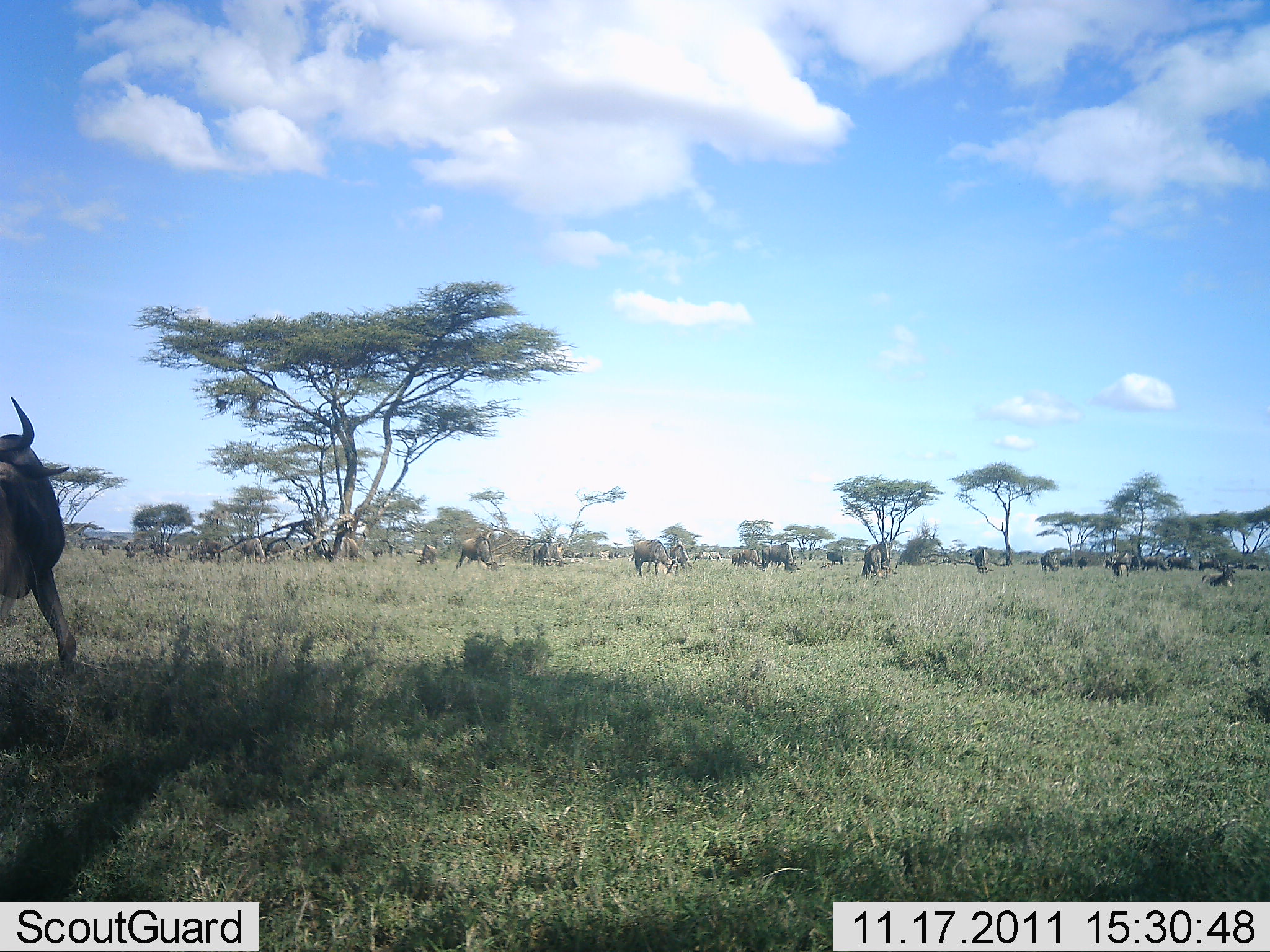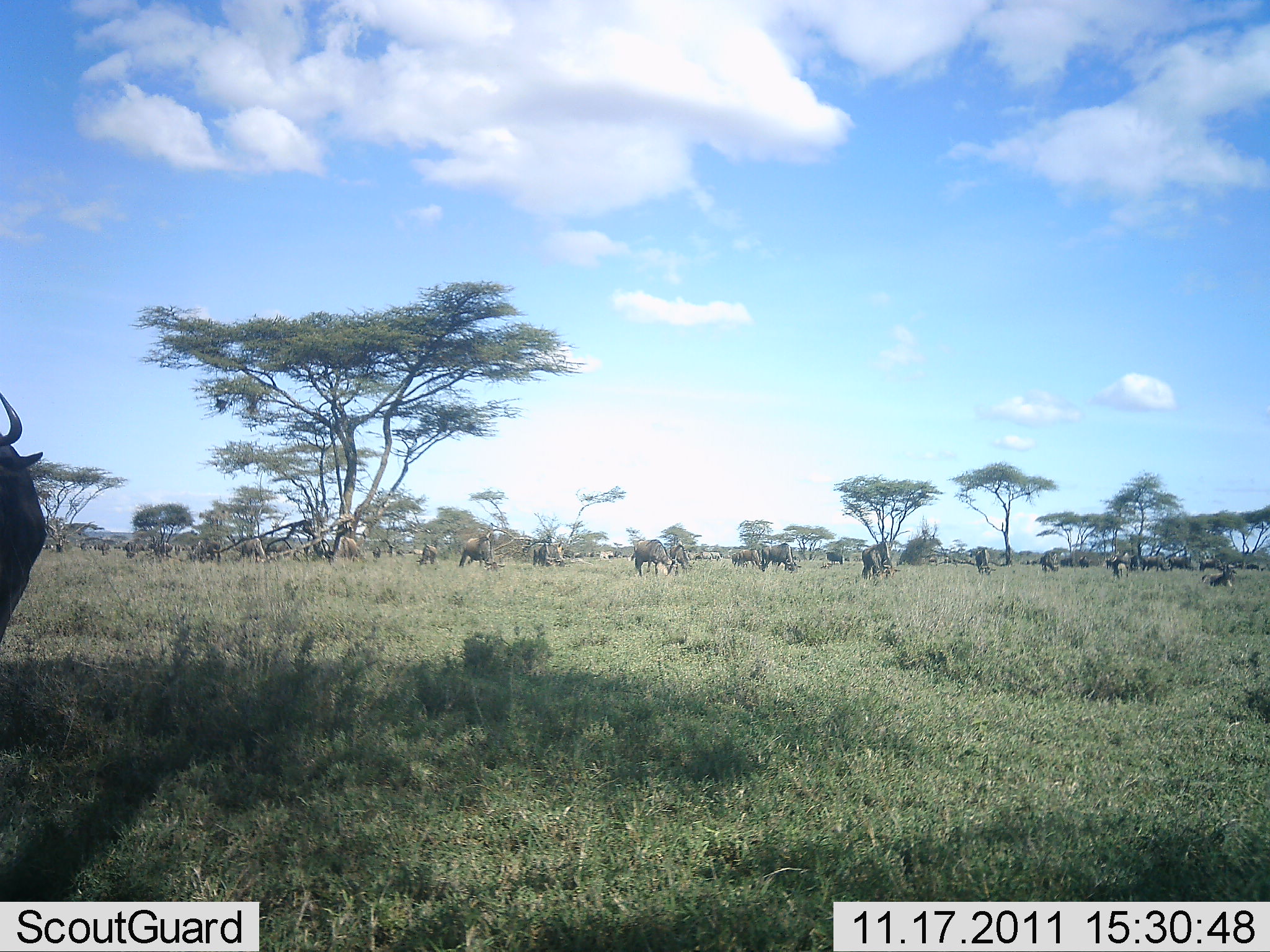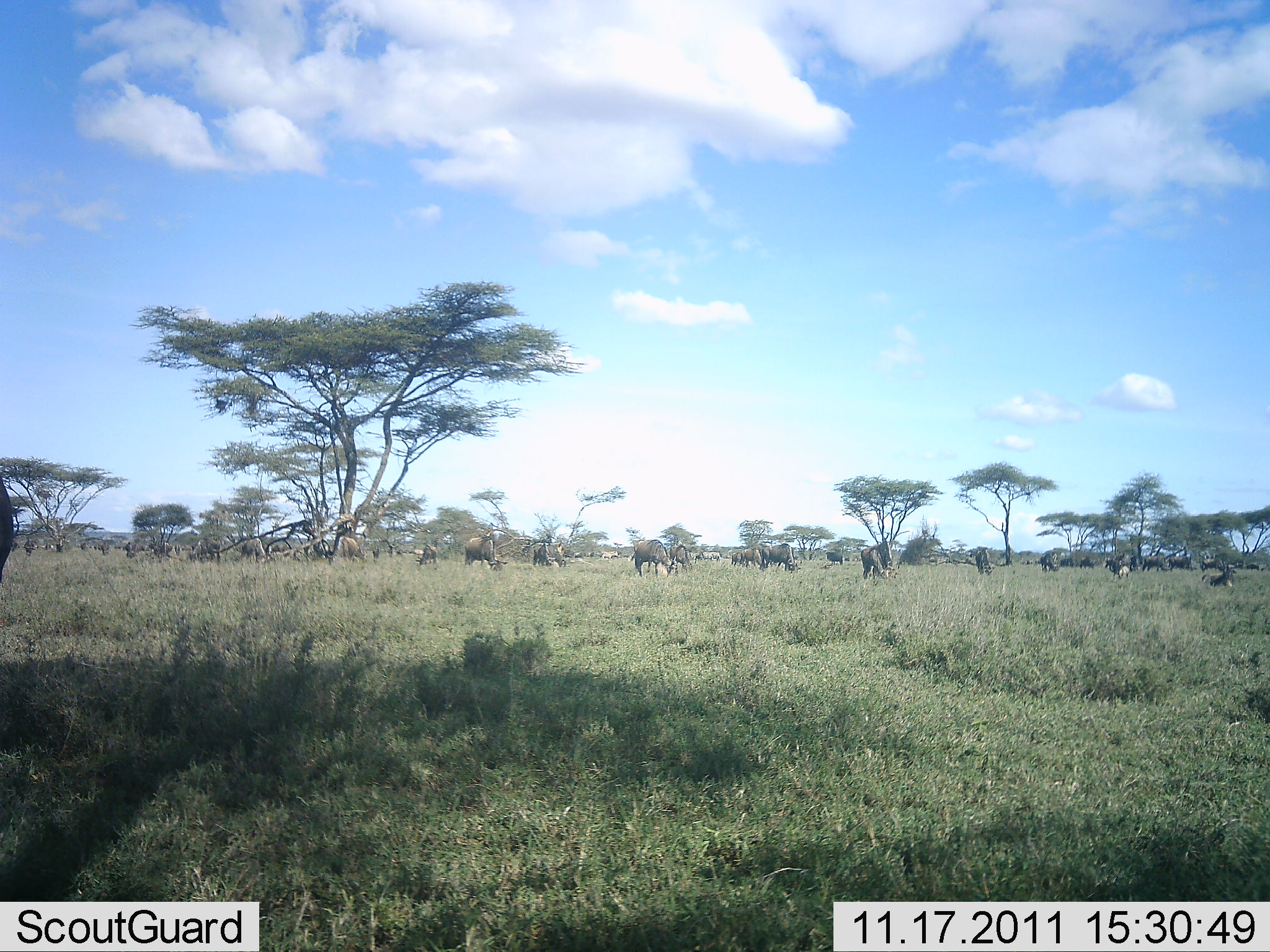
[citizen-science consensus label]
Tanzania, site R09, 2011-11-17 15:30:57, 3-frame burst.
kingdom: Animalia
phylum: Chordata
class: Mammalia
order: Artiodactyla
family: Bovidae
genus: Connochaetes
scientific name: Connochaetes taurinus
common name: blue wildebeest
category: wildebeest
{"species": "wildebeest (blue wildebeest) (Connochaetes taurinus)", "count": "11-50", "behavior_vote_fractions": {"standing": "69%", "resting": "8%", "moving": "54%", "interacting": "0%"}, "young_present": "0%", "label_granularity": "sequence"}